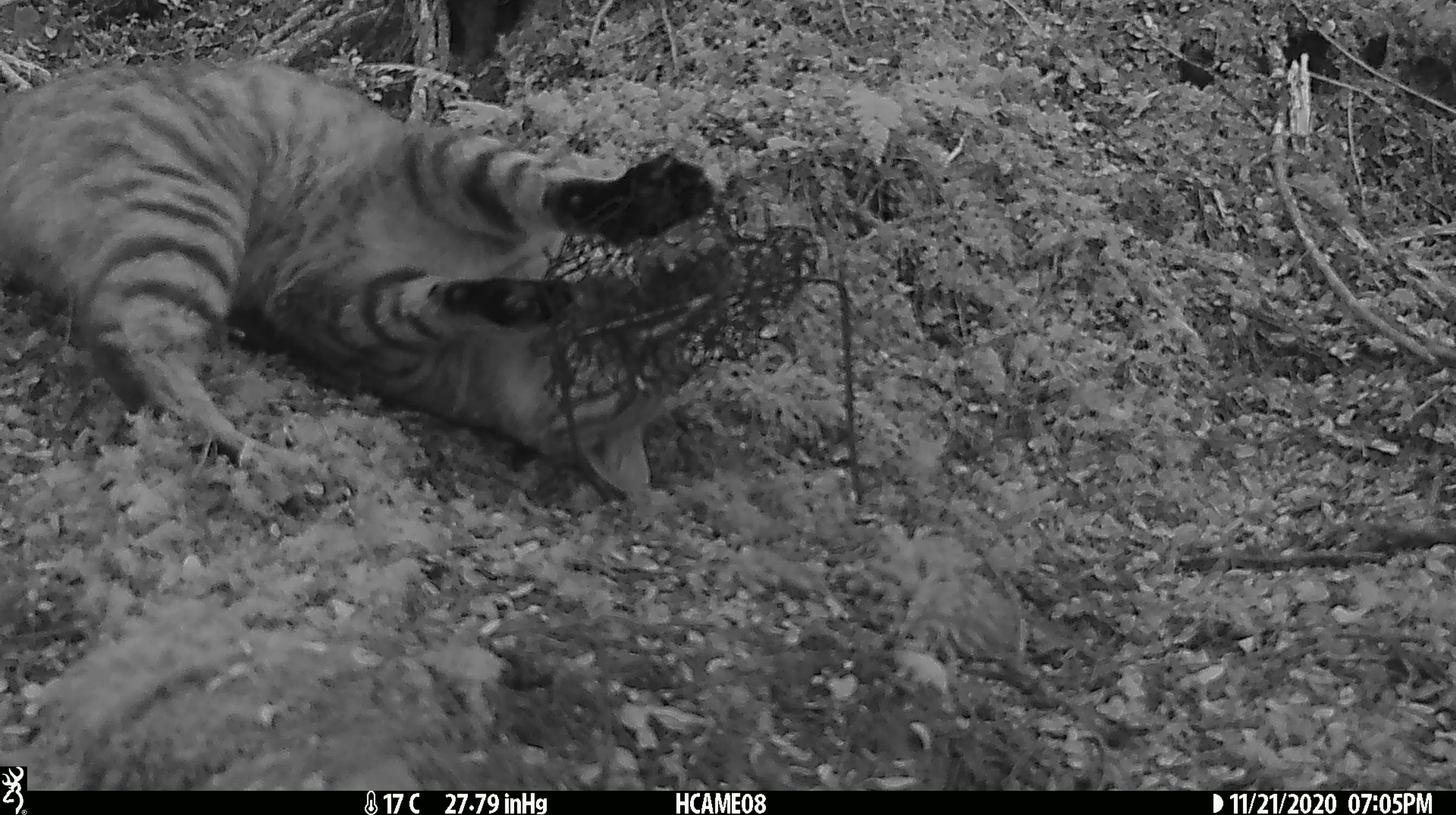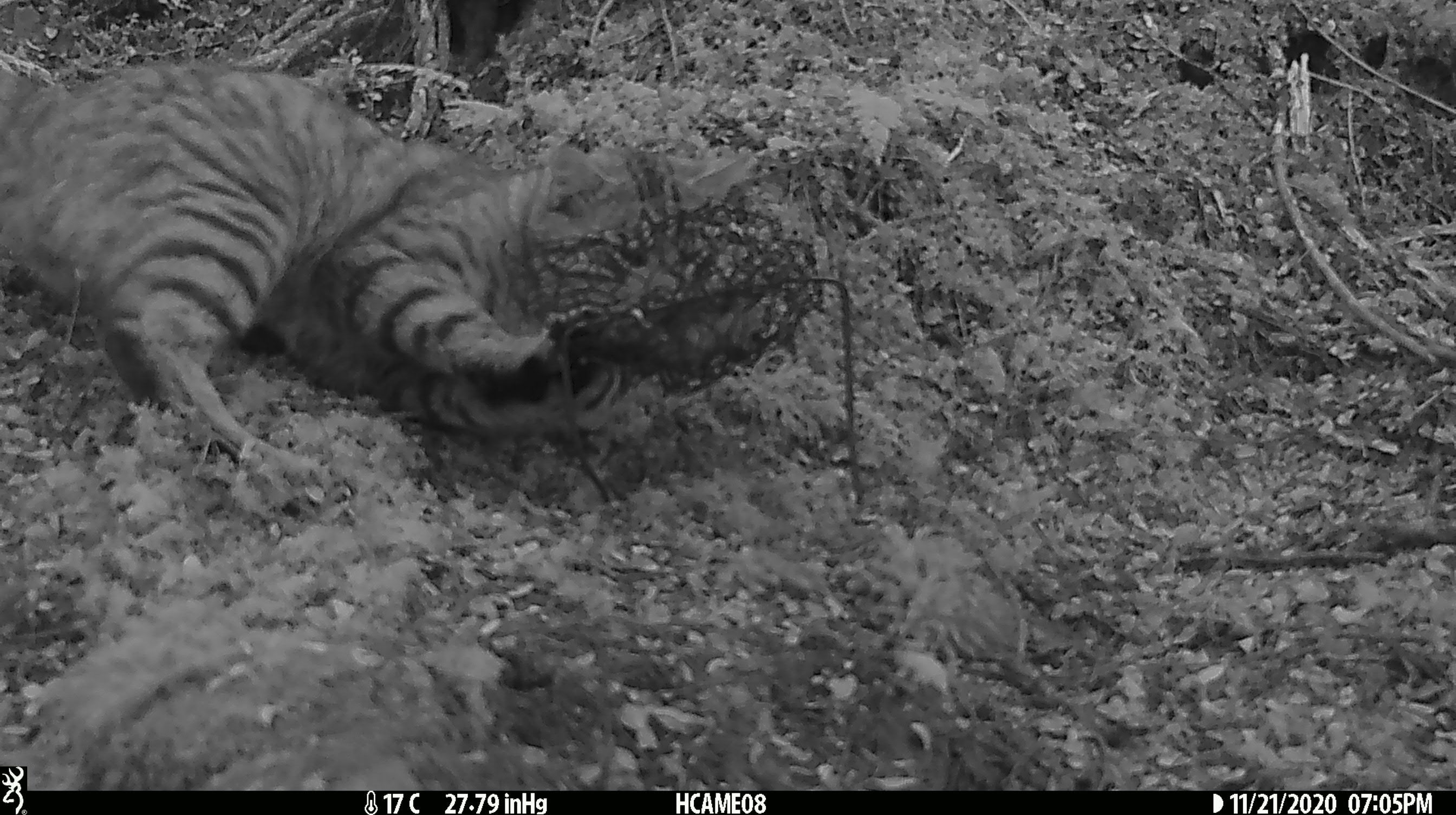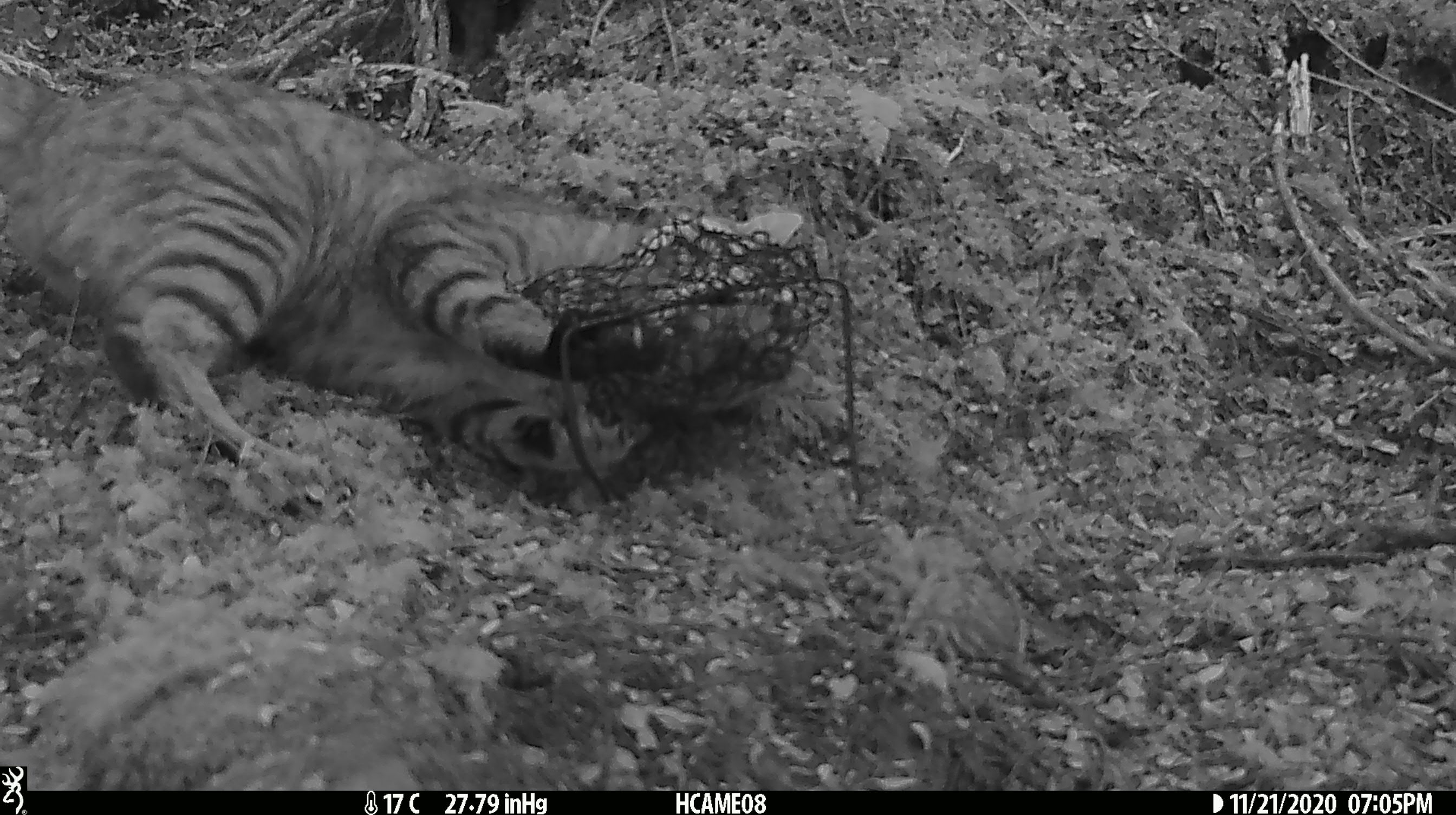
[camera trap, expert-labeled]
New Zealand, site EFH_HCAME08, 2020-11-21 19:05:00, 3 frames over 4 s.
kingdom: Animalia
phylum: Chordata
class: Mammalia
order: Carnivora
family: Felidae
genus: Felis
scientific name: Felis catus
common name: domestic cat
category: cat